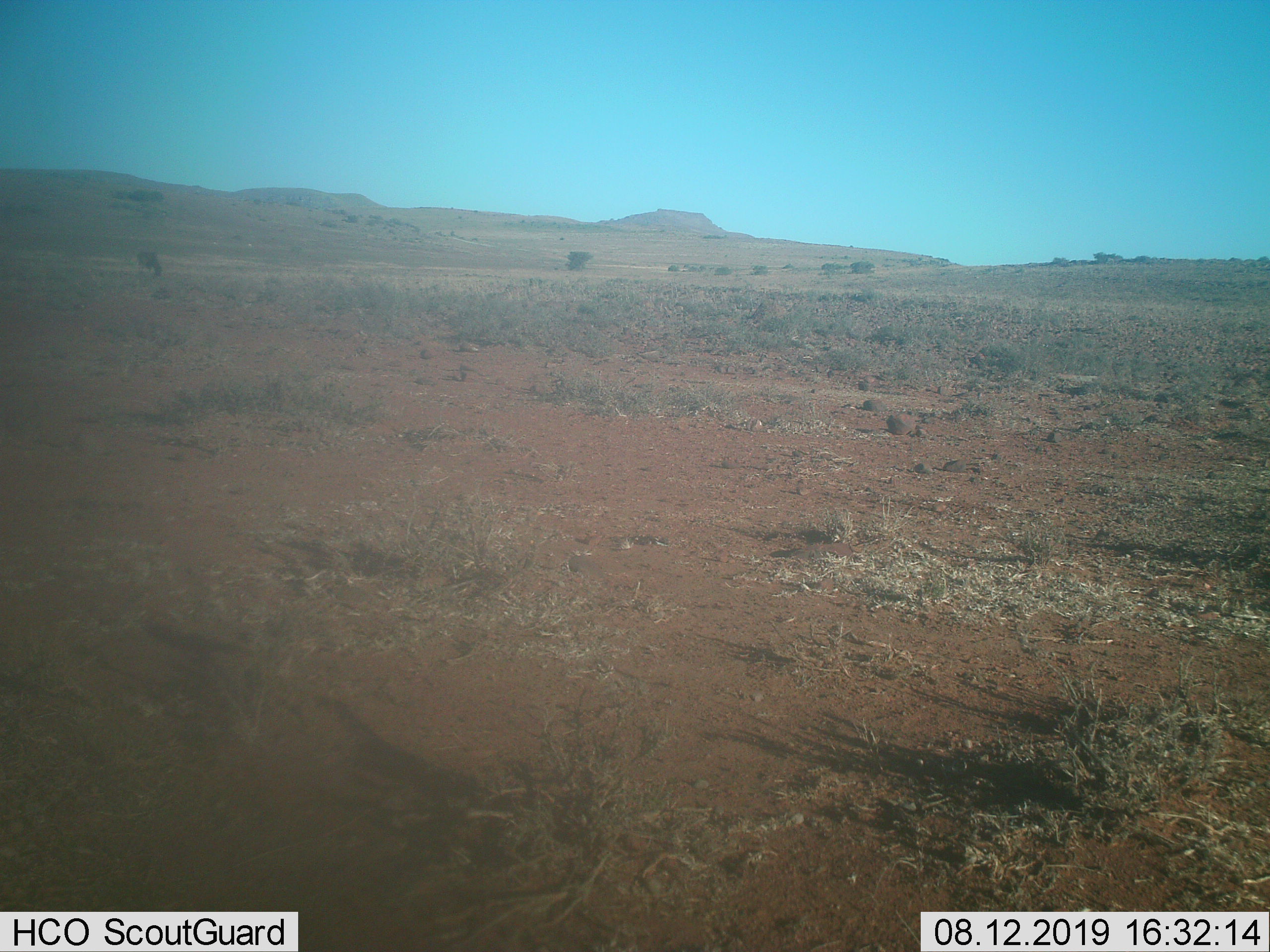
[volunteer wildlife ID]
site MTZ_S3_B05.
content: unidentified animal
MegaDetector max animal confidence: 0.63